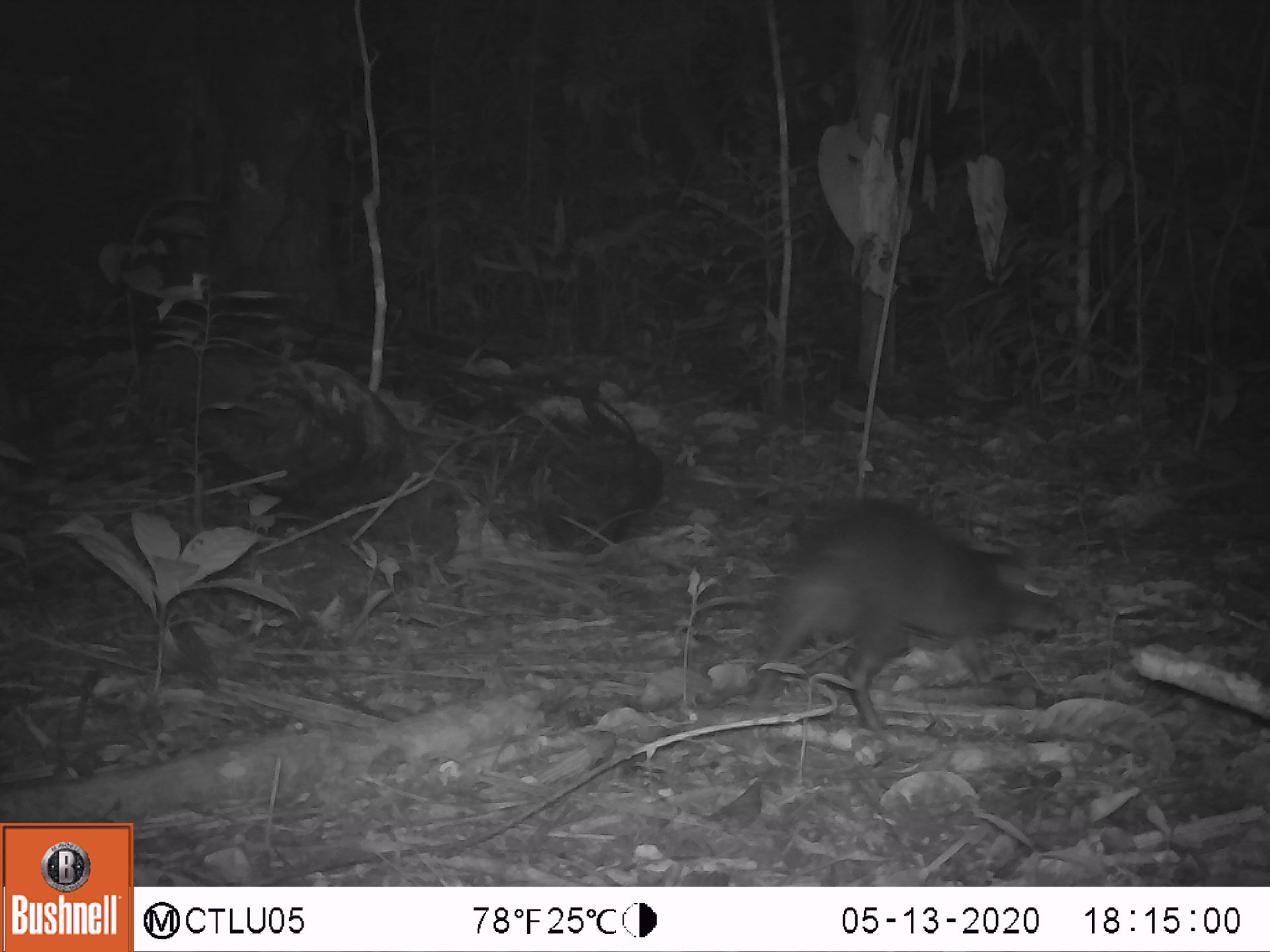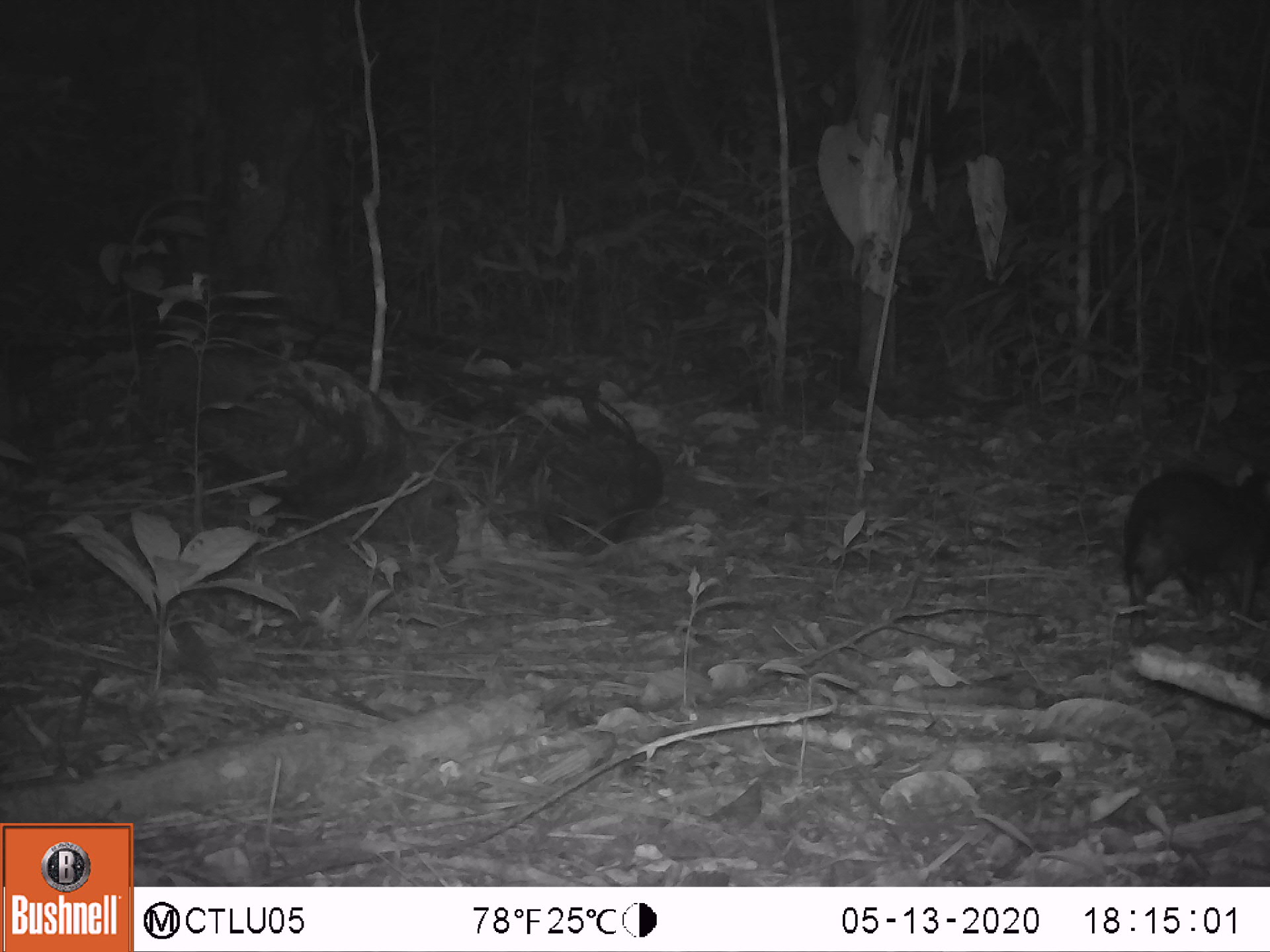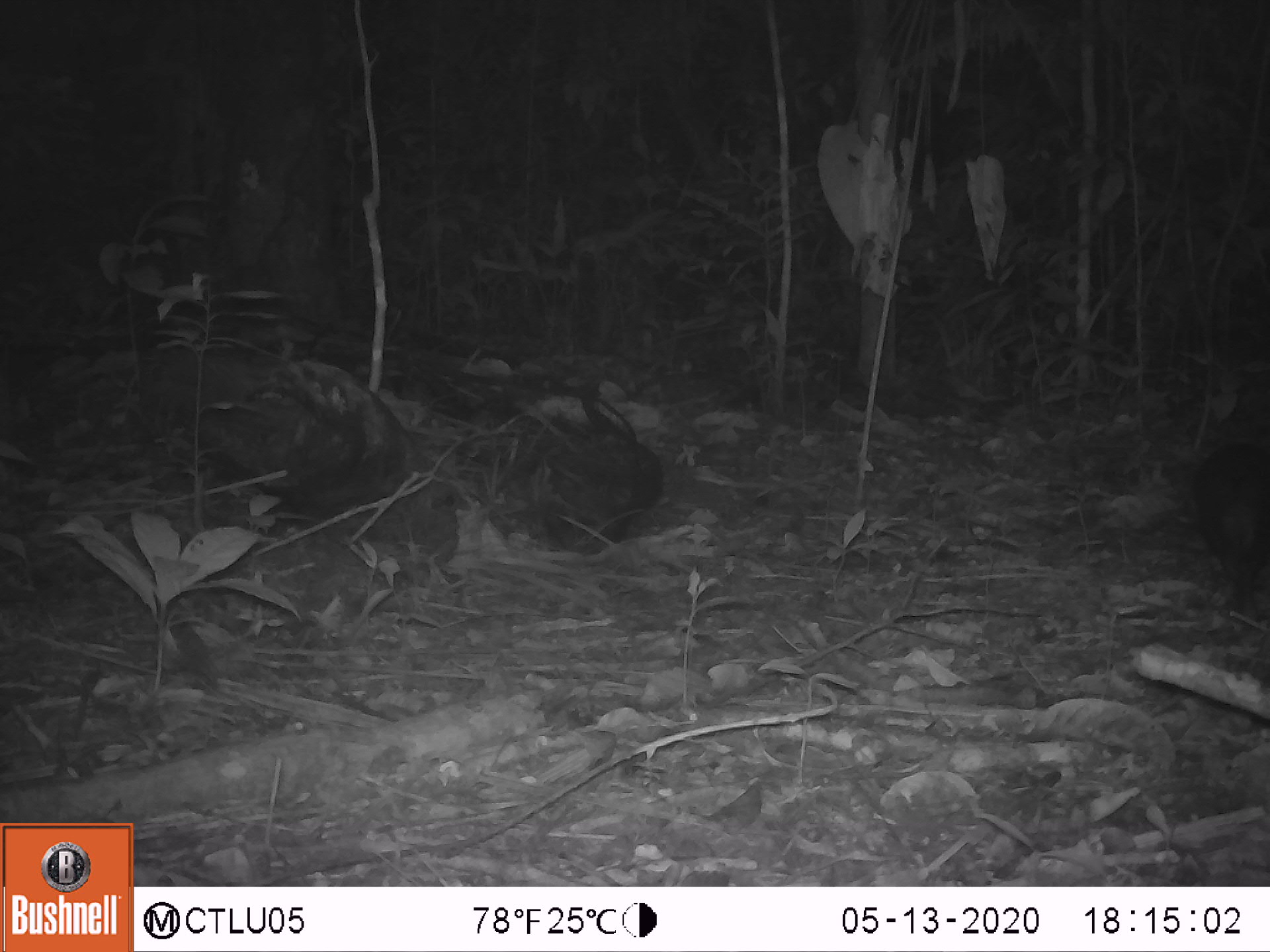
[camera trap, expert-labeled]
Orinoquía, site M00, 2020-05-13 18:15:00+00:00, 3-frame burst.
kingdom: Animalia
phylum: Chordata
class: Mammalia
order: Rodentia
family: Dasyproctidae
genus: Dasyprocta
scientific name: Dasyprocta fuliginosa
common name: black agouti